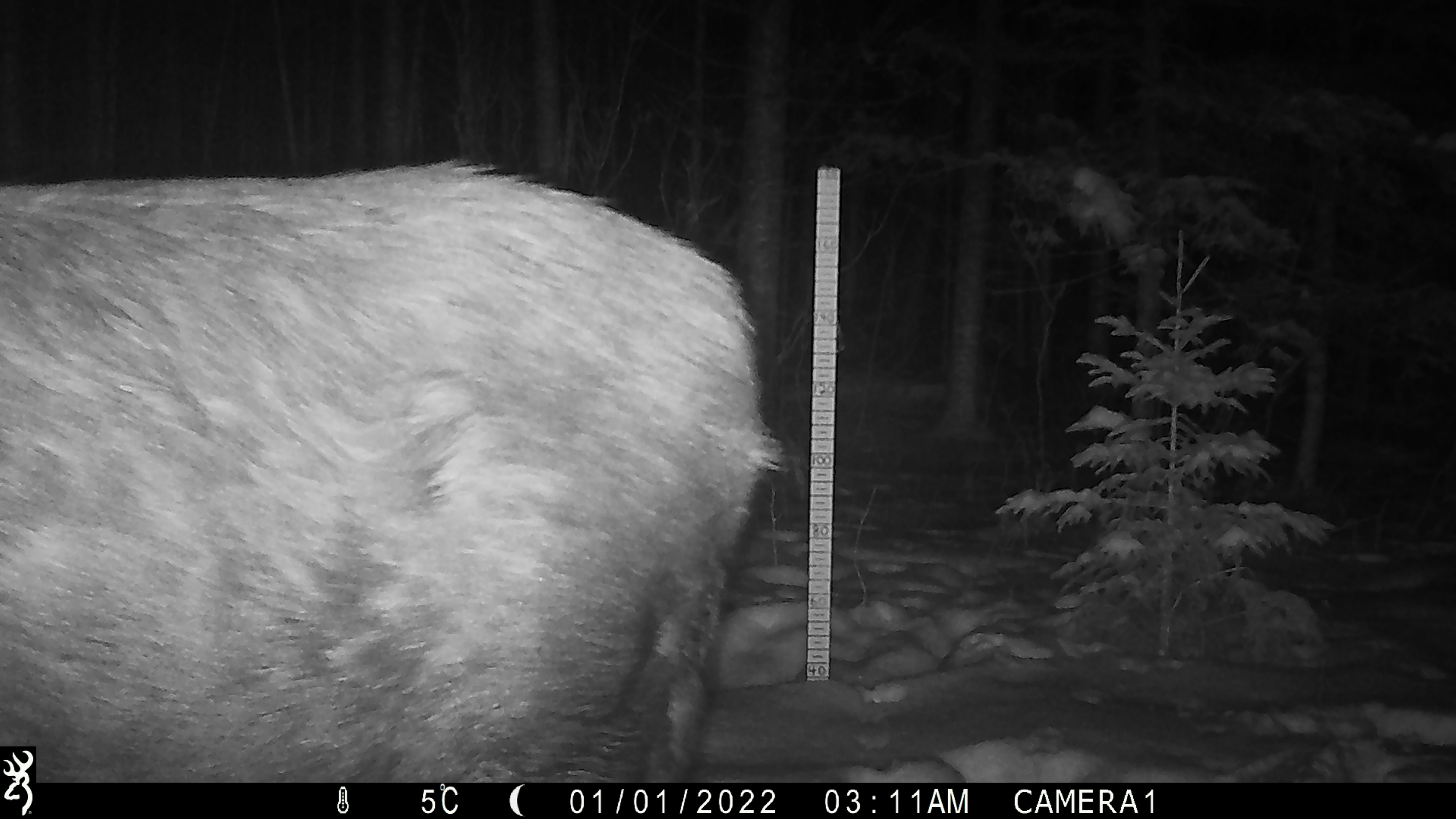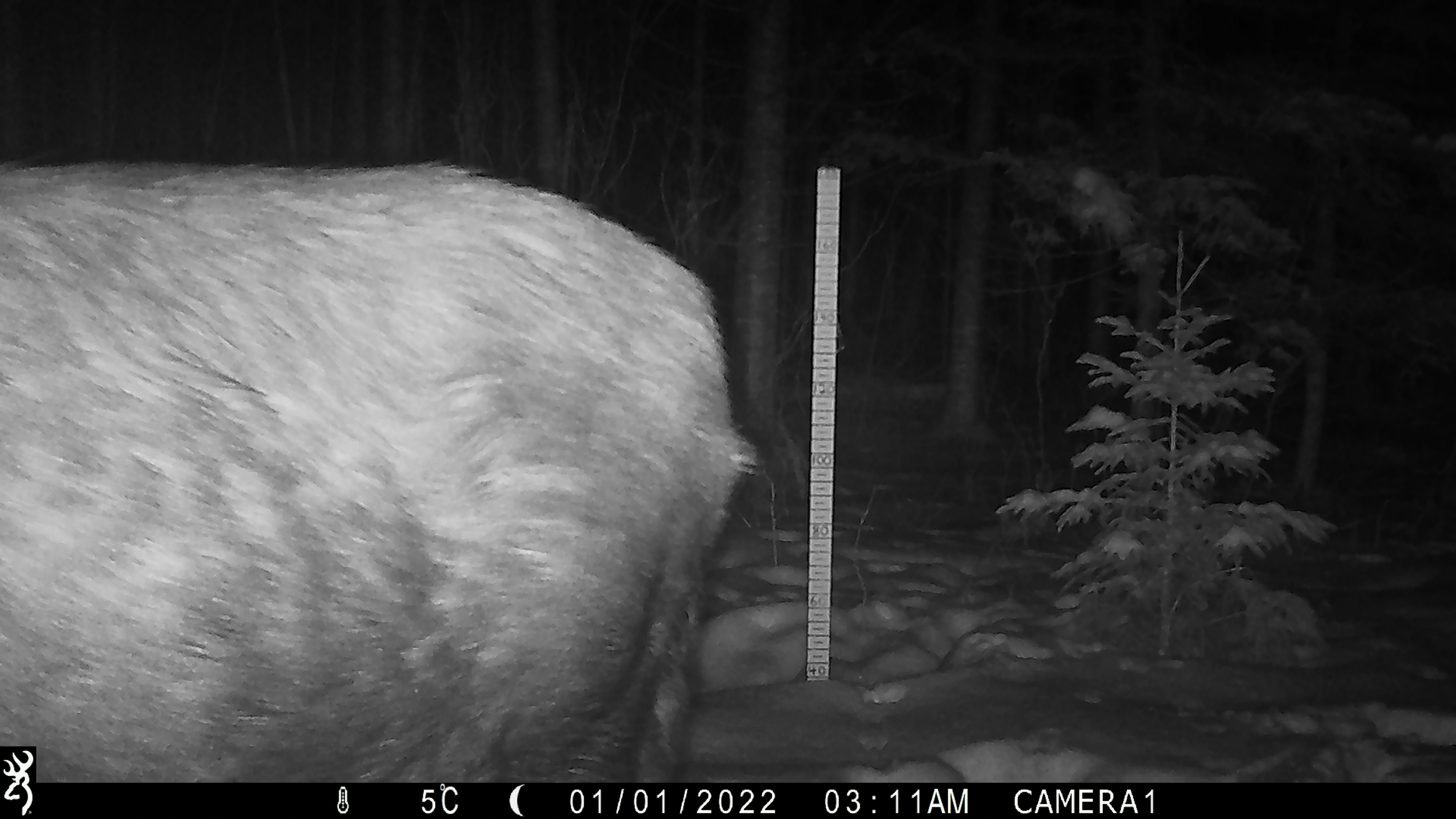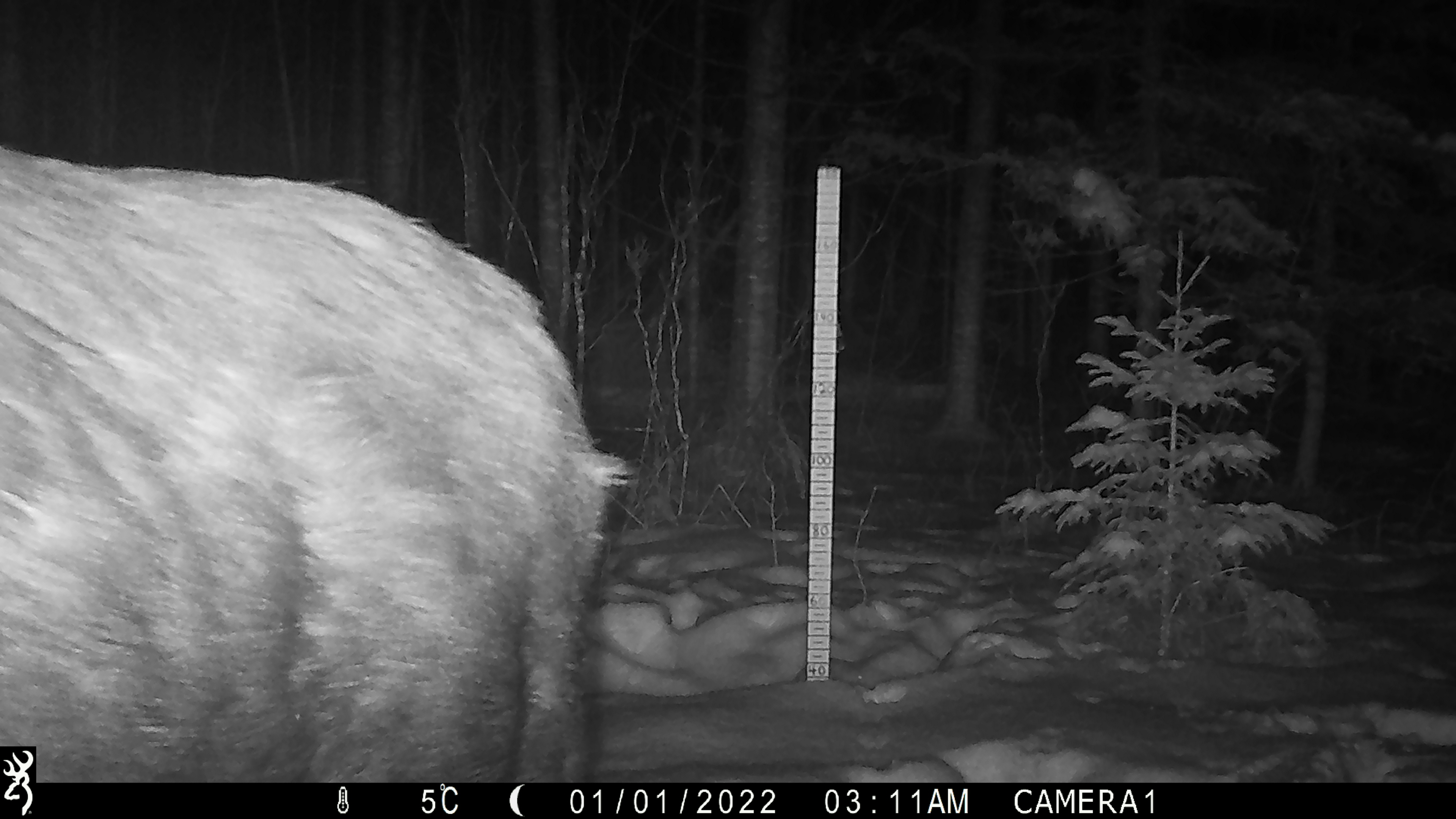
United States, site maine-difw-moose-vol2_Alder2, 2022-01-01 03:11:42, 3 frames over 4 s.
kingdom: Animalia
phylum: Chordata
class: Mammalia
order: Artiodactyla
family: Cervidae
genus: Alces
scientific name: Alces alces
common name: moose